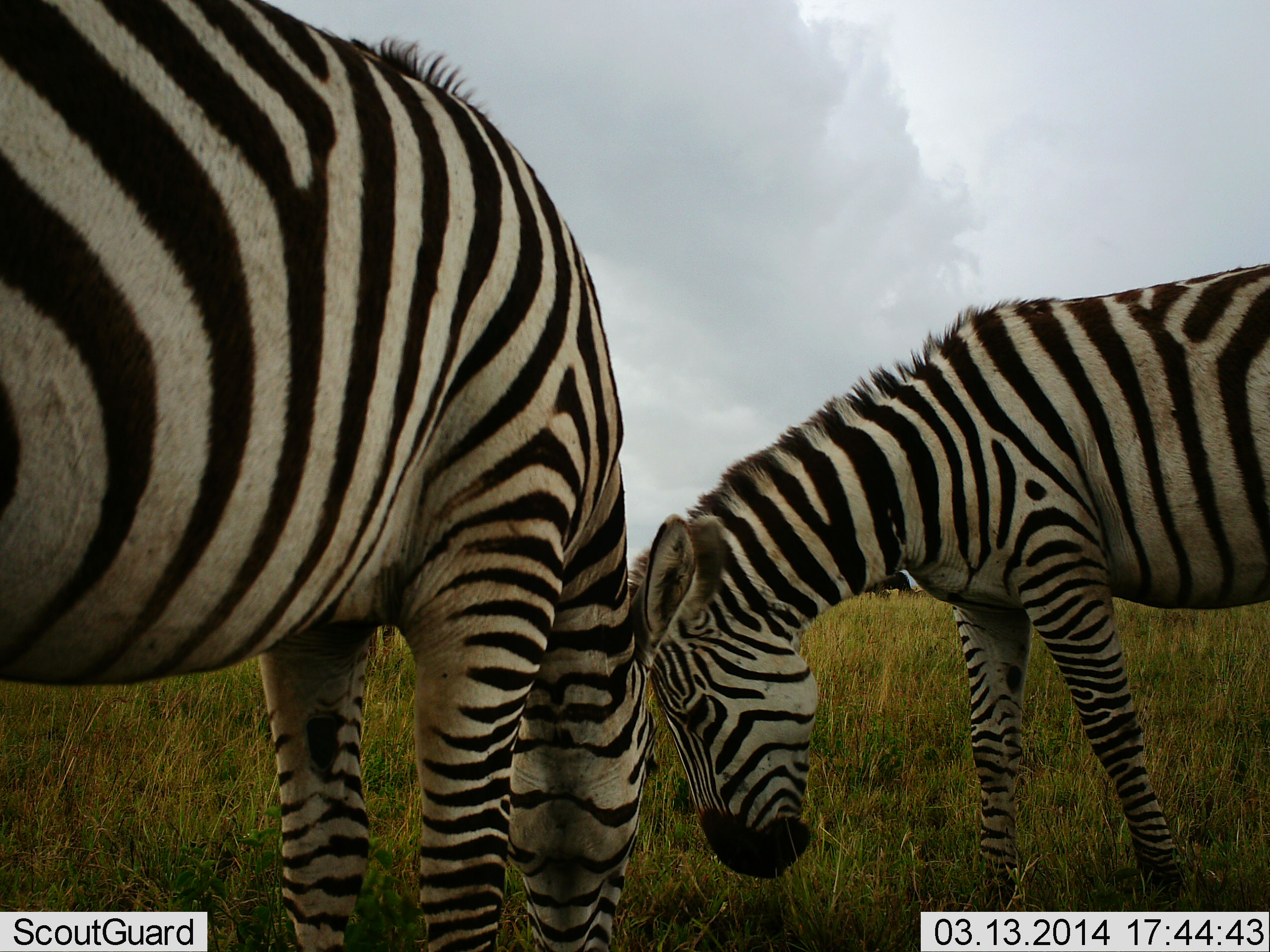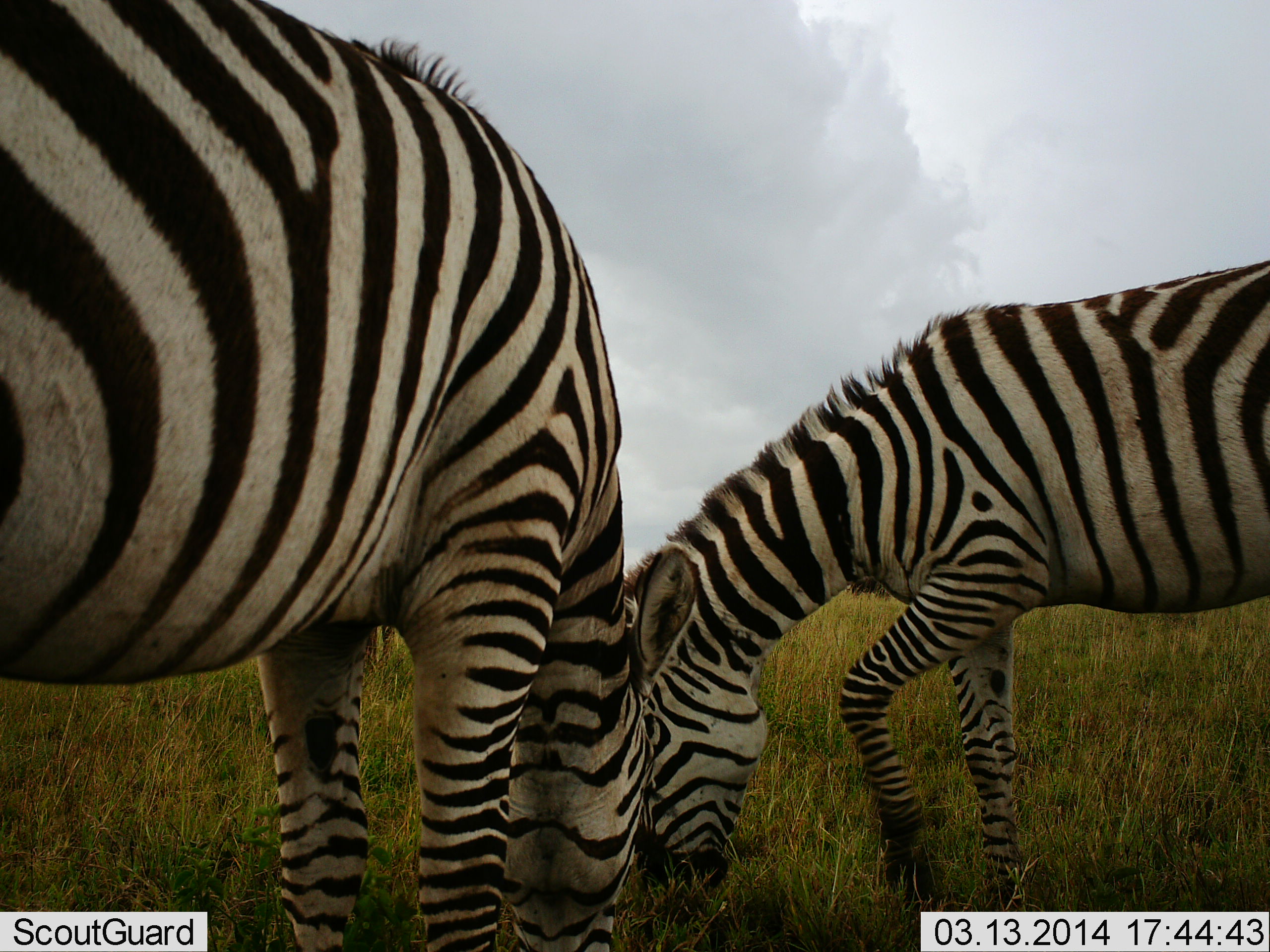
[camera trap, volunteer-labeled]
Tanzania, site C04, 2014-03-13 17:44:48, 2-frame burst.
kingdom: Animalia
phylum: Chordata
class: Mammalia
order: Perissodactyla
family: Equidae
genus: Equus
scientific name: Equus quagga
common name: plains zebra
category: zebra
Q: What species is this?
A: Zebra (plains zebra) (Equus quagga).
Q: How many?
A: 2.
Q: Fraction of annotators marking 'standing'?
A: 10%.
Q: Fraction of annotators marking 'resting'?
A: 0%.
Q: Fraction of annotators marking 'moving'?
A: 0%.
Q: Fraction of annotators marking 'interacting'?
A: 0%.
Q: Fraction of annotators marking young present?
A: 0%.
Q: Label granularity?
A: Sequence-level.